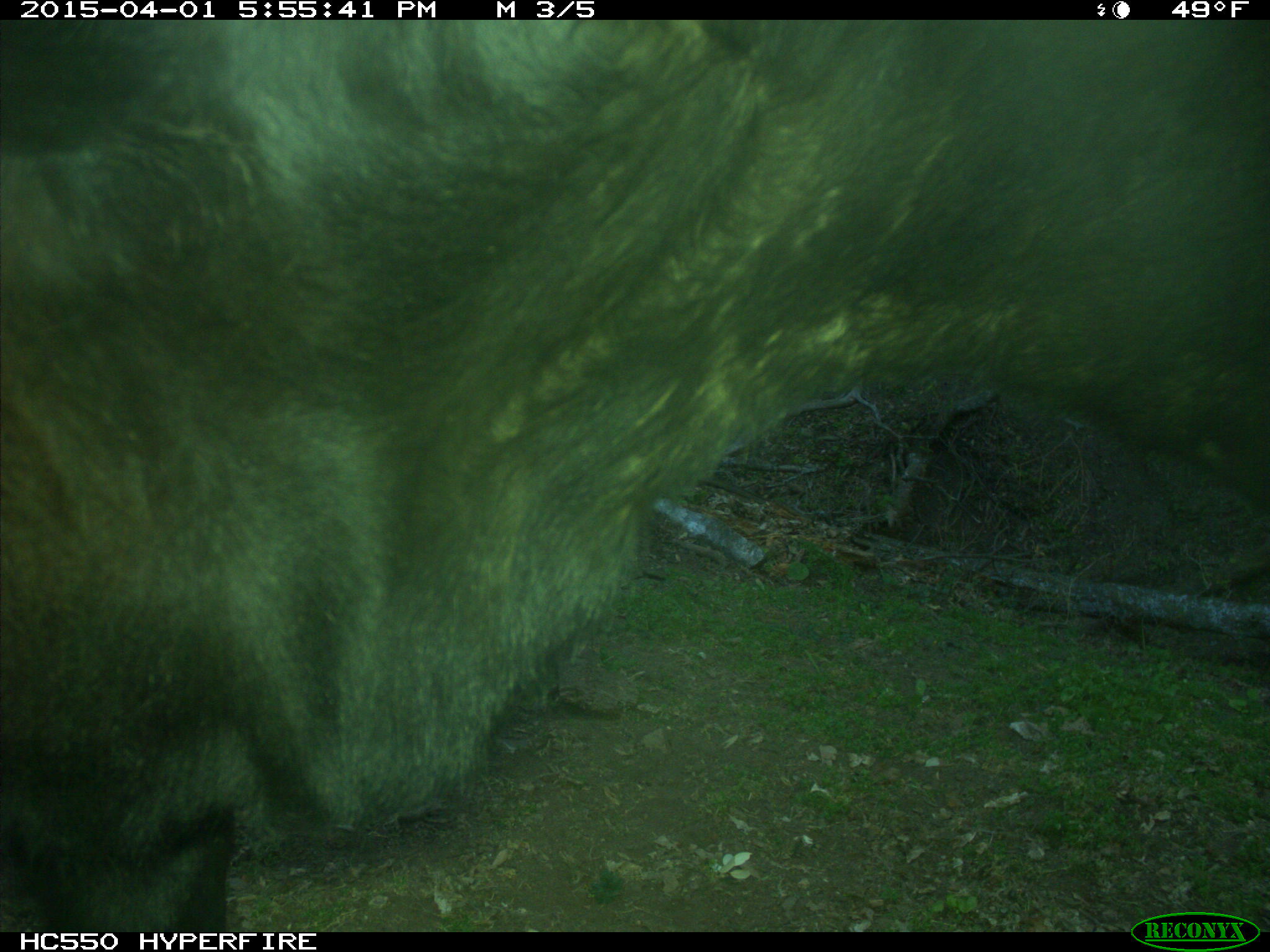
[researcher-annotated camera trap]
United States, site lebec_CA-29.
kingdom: Animalia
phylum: Chordata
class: Mammalia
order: Artiodactyla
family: Bovidae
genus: Bos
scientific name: Bos taurus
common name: domestic cow